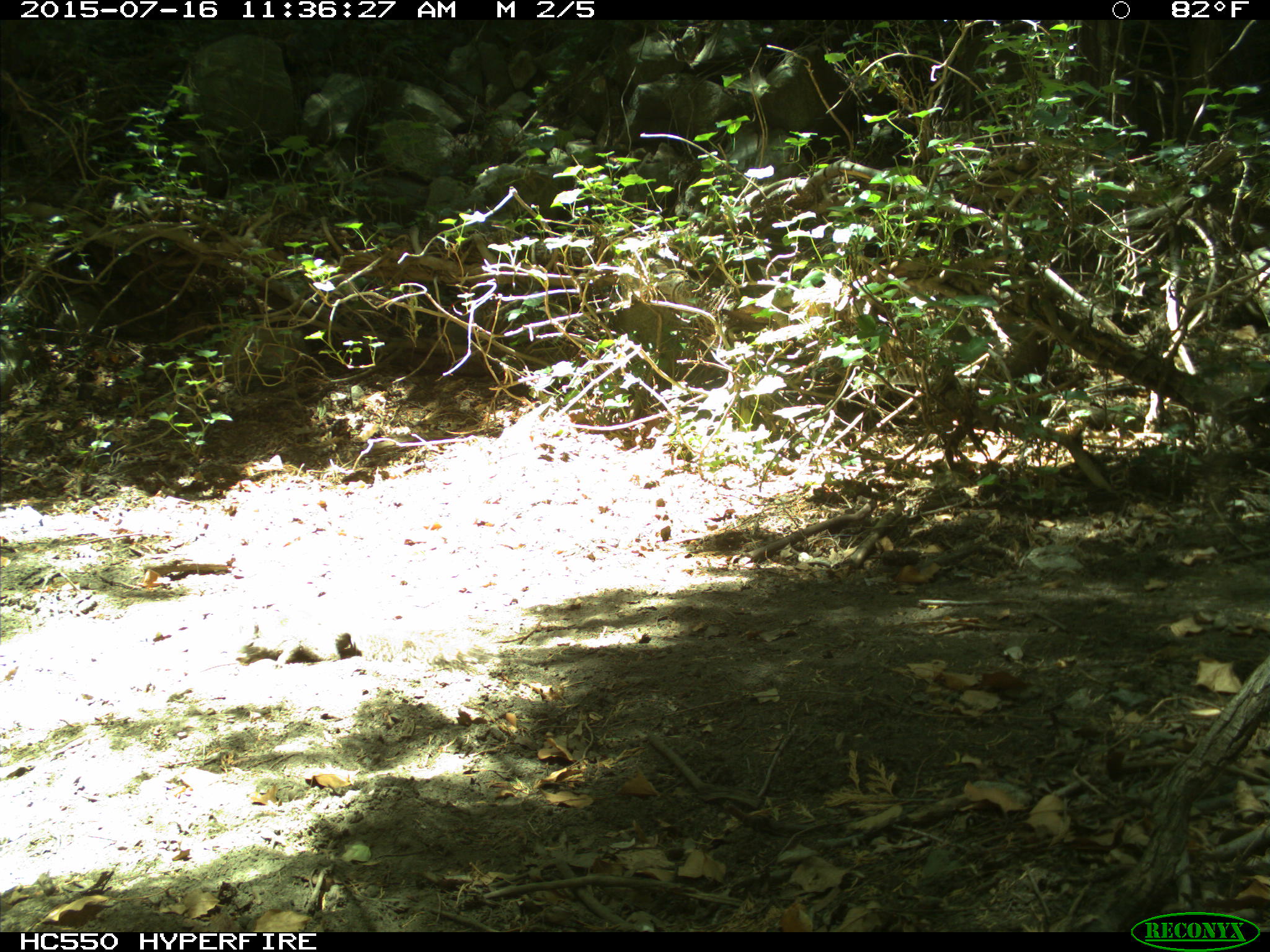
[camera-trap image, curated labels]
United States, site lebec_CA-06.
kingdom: Animalia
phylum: Chordata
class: Mammalia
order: Rodentia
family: Sciuridae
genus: Sciurus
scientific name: Sciurus carolinensis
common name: eastern gray squirrel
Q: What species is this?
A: Sciurus carolinensis (eastern gray squirrel).